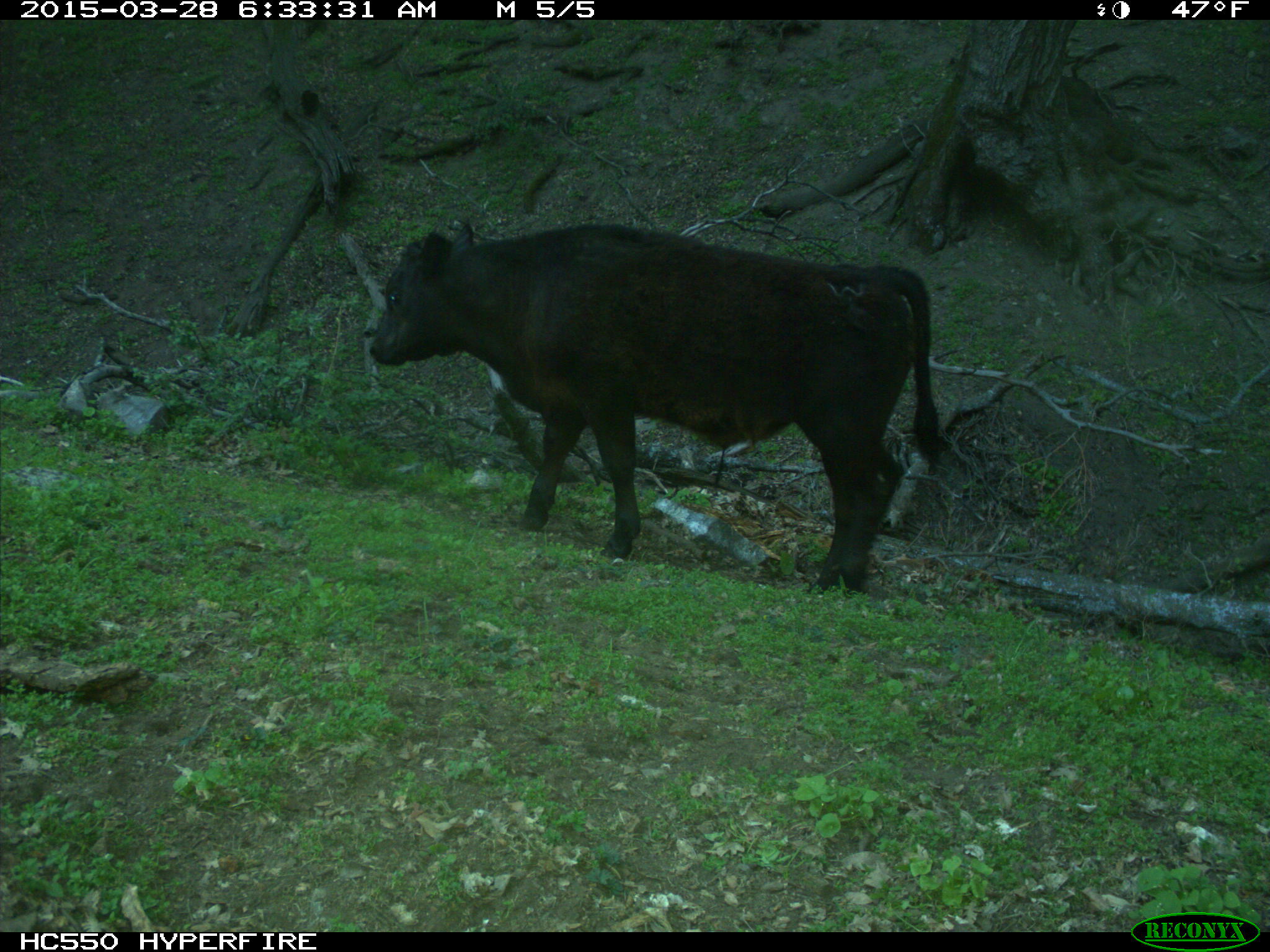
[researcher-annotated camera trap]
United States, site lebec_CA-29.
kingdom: Animalia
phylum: Chordata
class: Mammalia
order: Artiodactyla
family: Bovidae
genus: Bos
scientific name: Bos taurus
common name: domestic cow